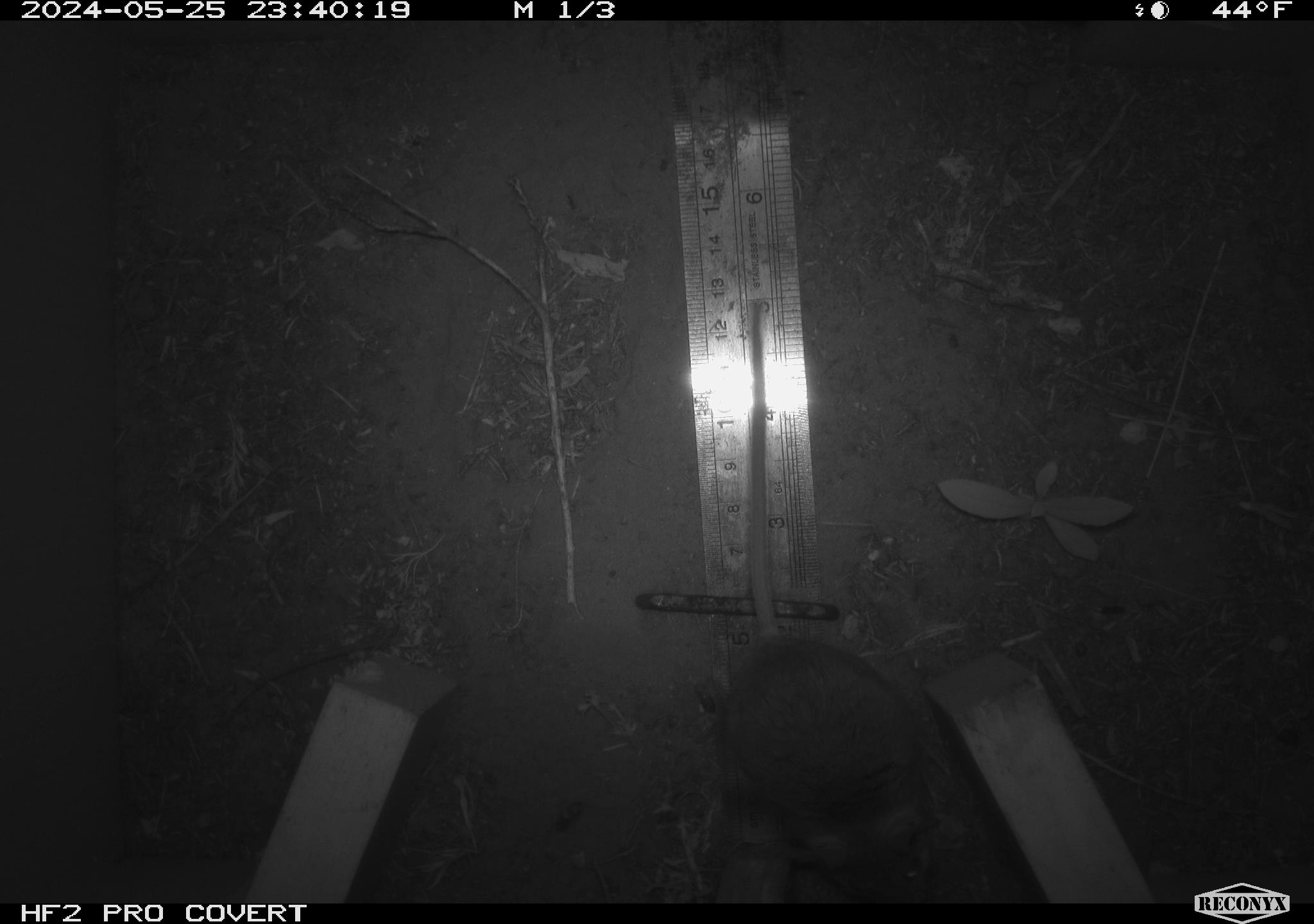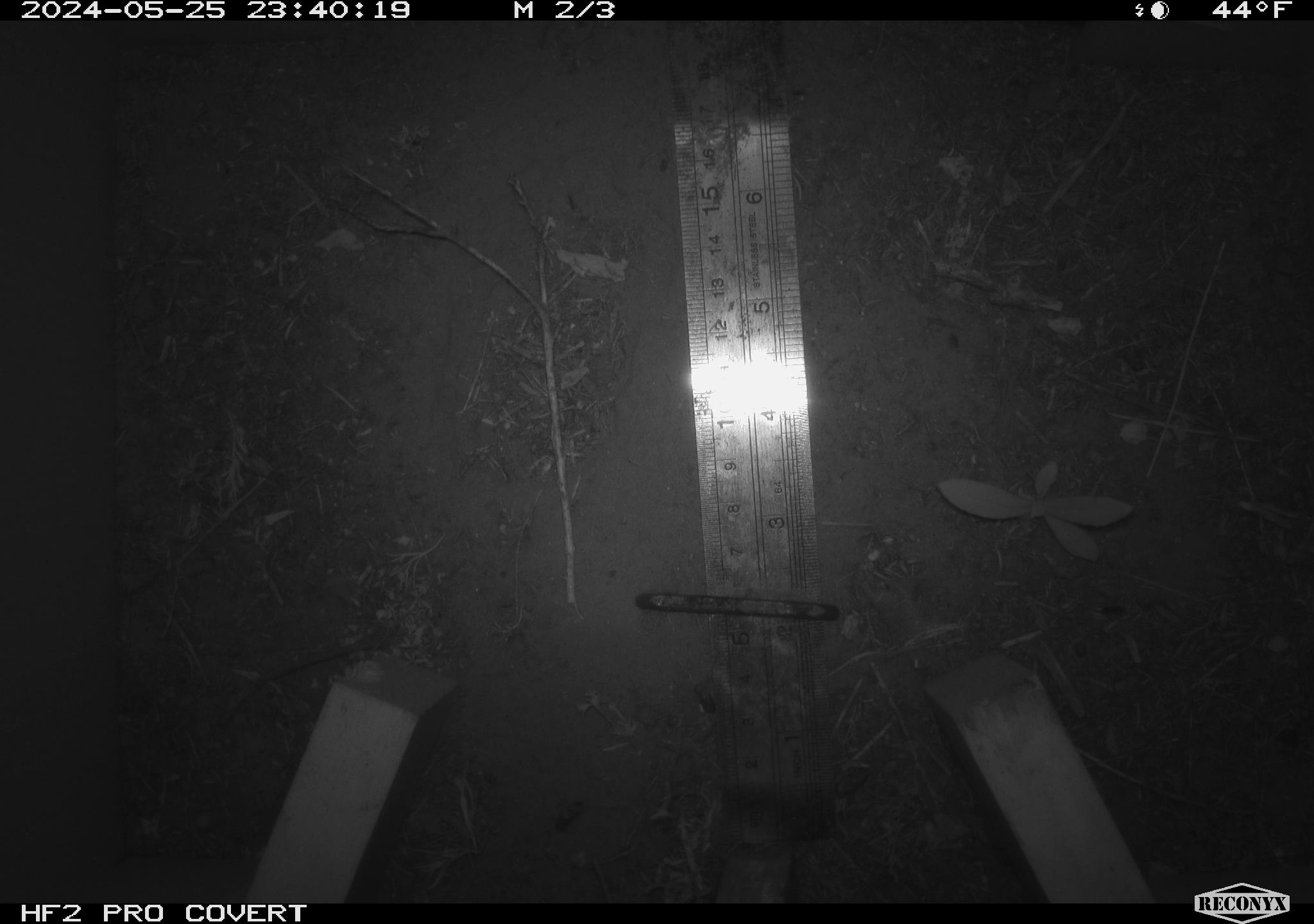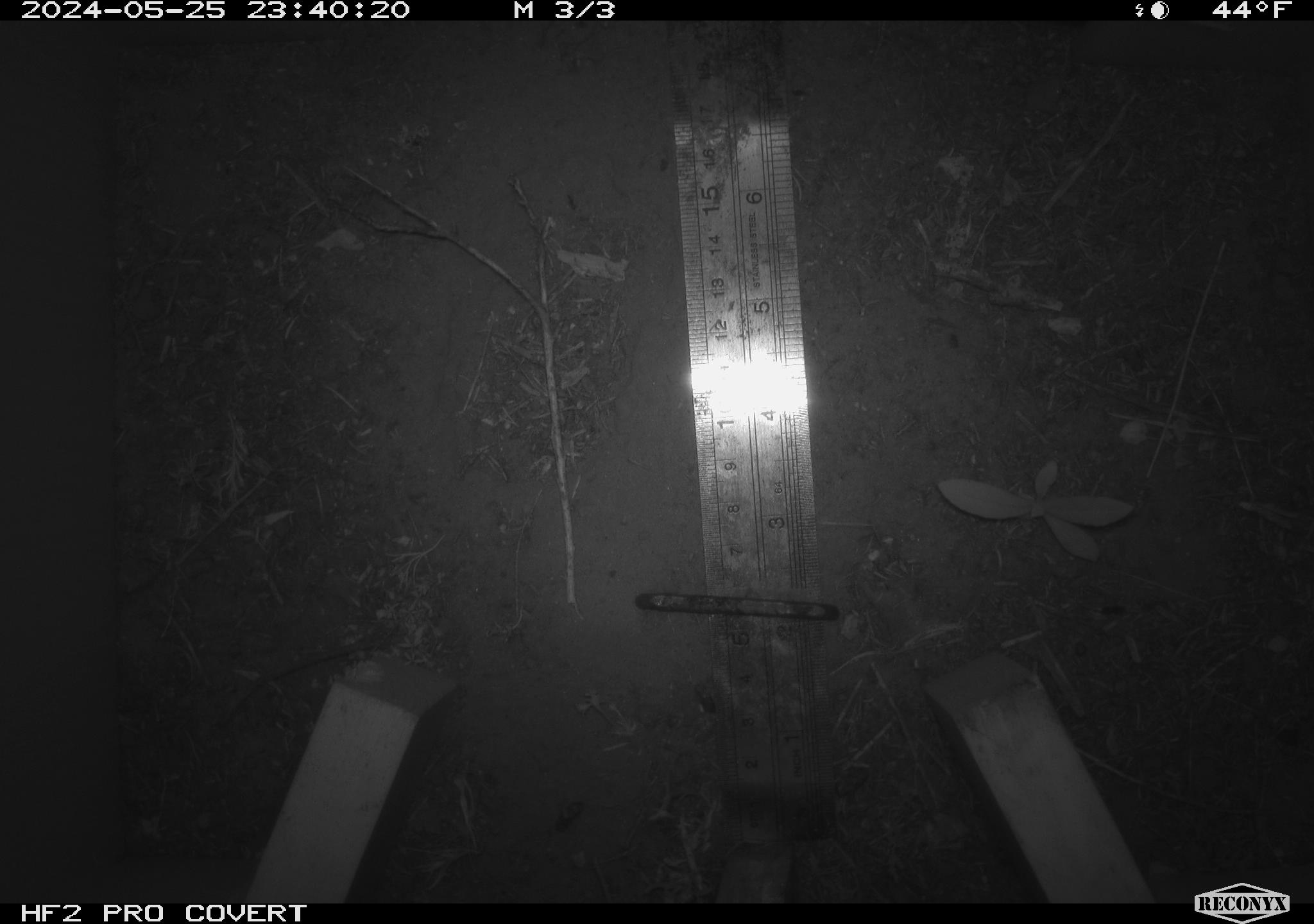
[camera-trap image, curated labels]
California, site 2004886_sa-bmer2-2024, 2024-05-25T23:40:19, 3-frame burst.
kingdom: Animalia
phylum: Chordata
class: Mammalia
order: Rodentia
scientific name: Rodentia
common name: mouse species